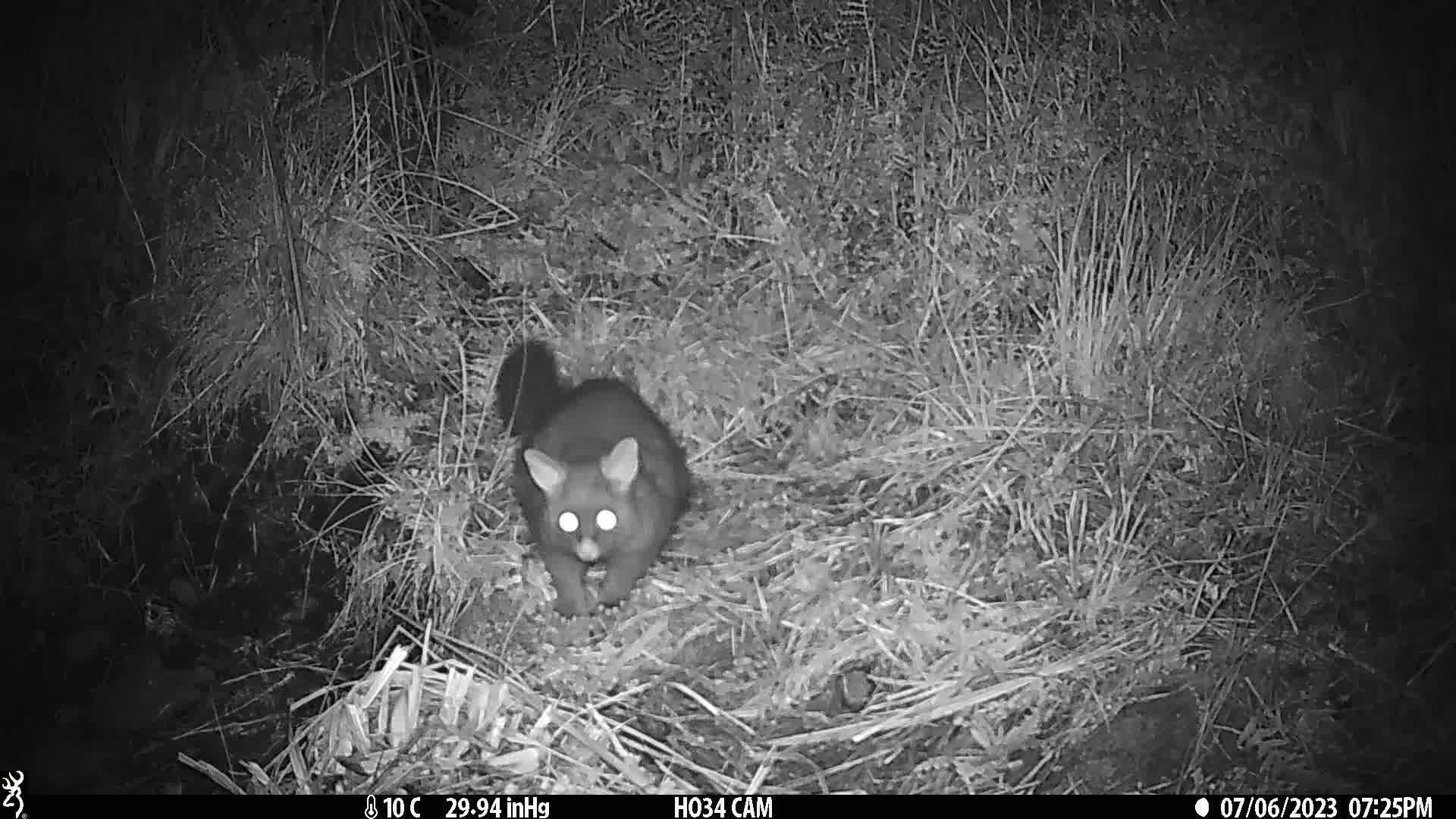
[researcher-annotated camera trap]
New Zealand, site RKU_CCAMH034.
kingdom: Animalia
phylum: Chordata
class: Mammalia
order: Diprotodontia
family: Phalangeridae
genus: Trichosurus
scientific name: Trichosurus vulpecula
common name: common brushtail possum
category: possum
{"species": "possum (common brushtail possum) (Trichosurus vulpecula)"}